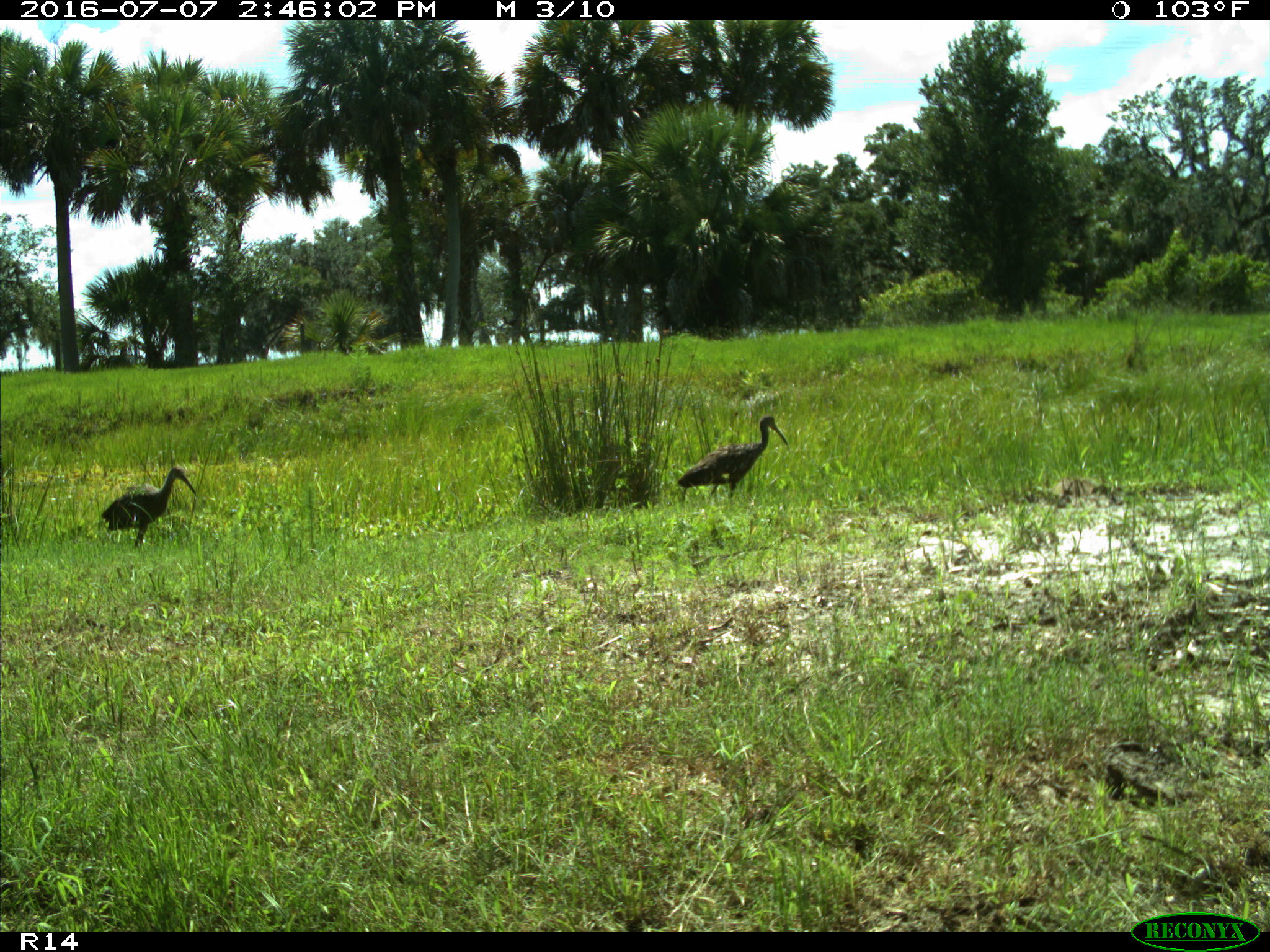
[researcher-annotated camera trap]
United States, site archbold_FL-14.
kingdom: Animalia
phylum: Chordata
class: Aves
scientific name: Aves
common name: birds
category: unidentified bird